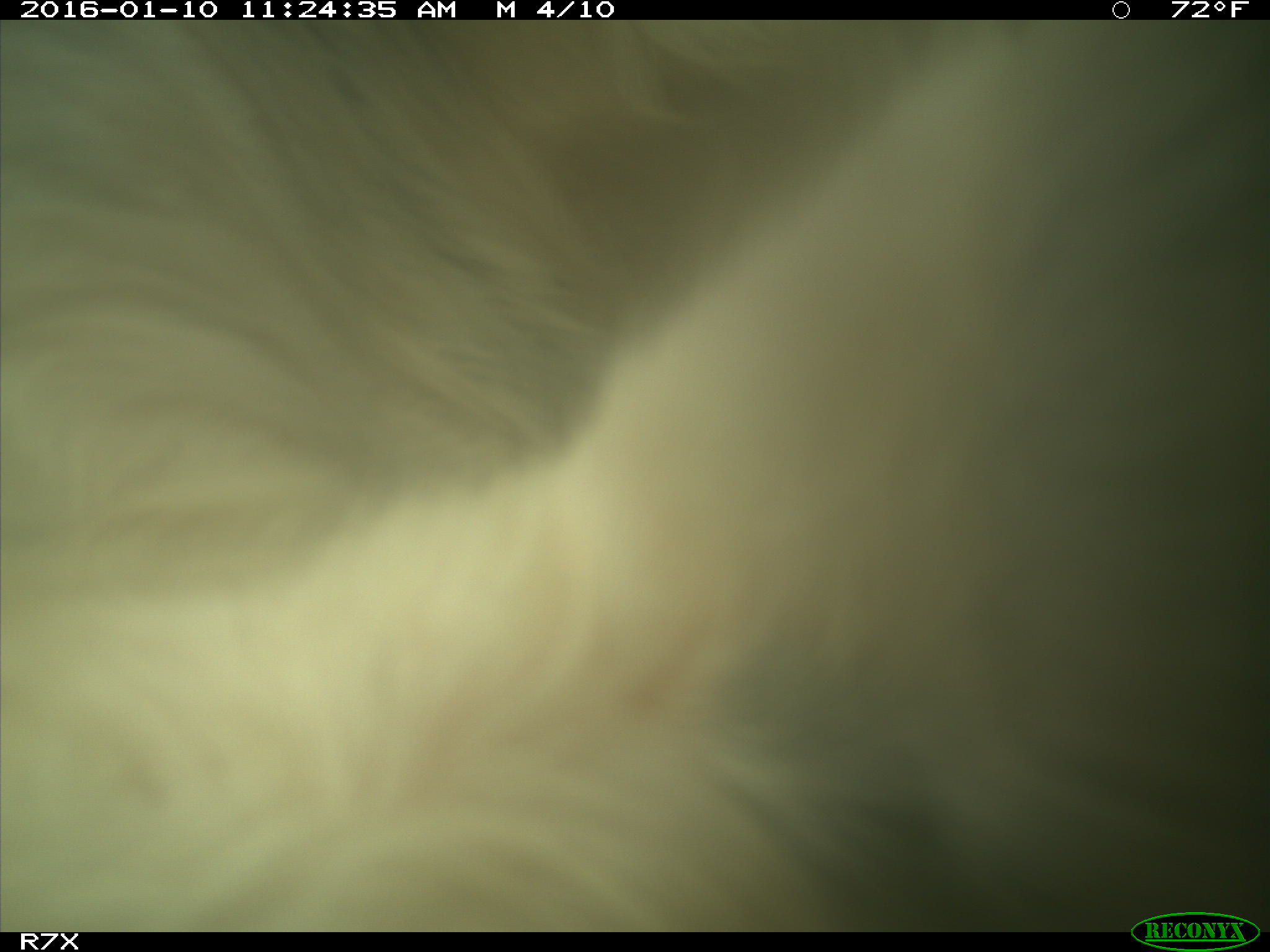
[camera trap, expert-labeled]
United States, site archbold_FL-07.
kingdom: Animalia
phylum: Chordata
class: Mammalia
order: Artiodactyla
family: Bovidae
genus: Bos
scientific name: Bos taurus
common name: domestic cow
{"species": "Bos taurus (domestic cow)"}